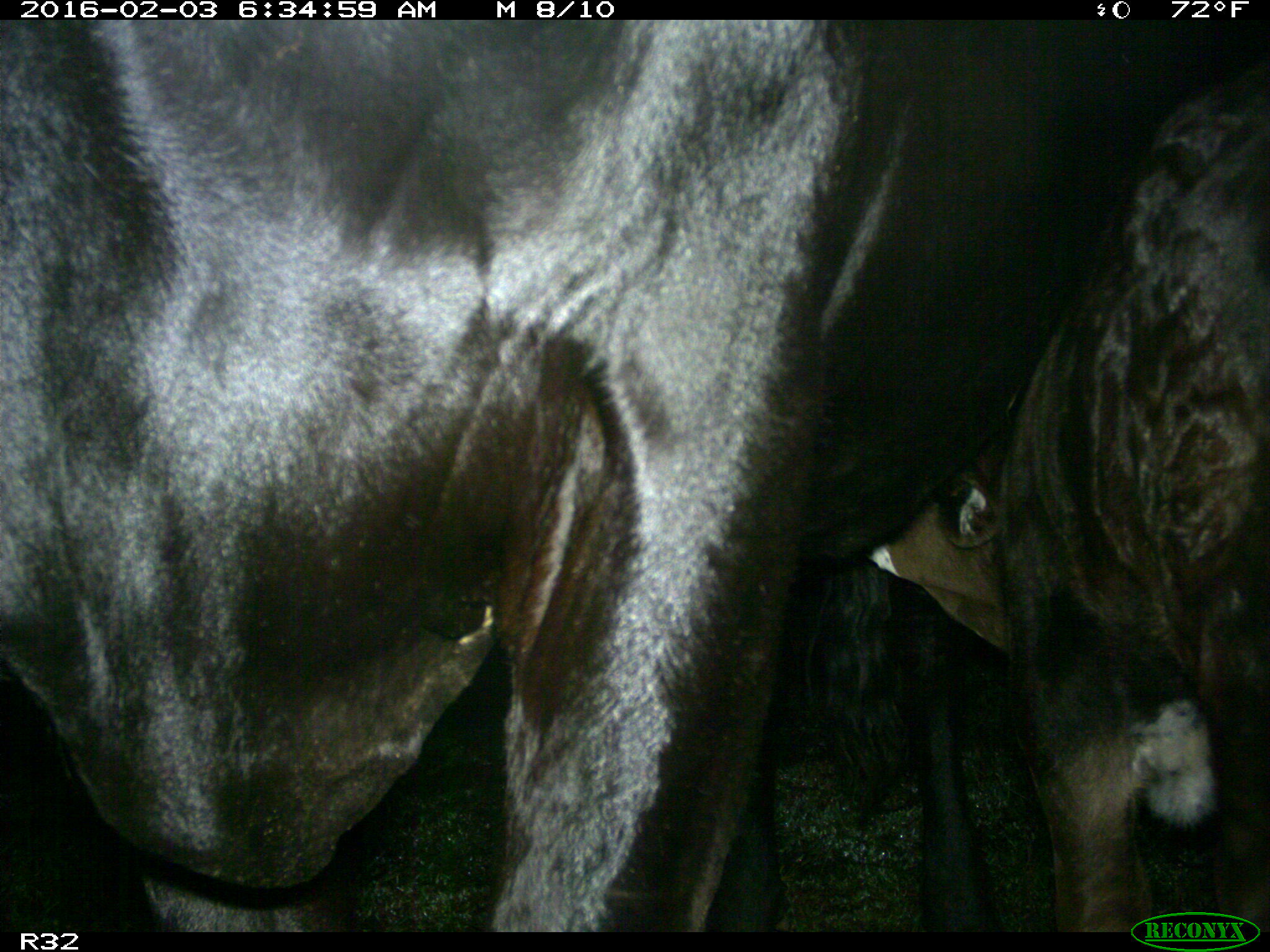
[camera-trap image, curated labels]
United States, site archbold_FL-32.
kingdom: Animalia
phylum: Chordata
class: Mammalia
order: Artiodactyla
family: Bovidae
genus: Bos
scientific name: Bos taurus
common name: domestic cow